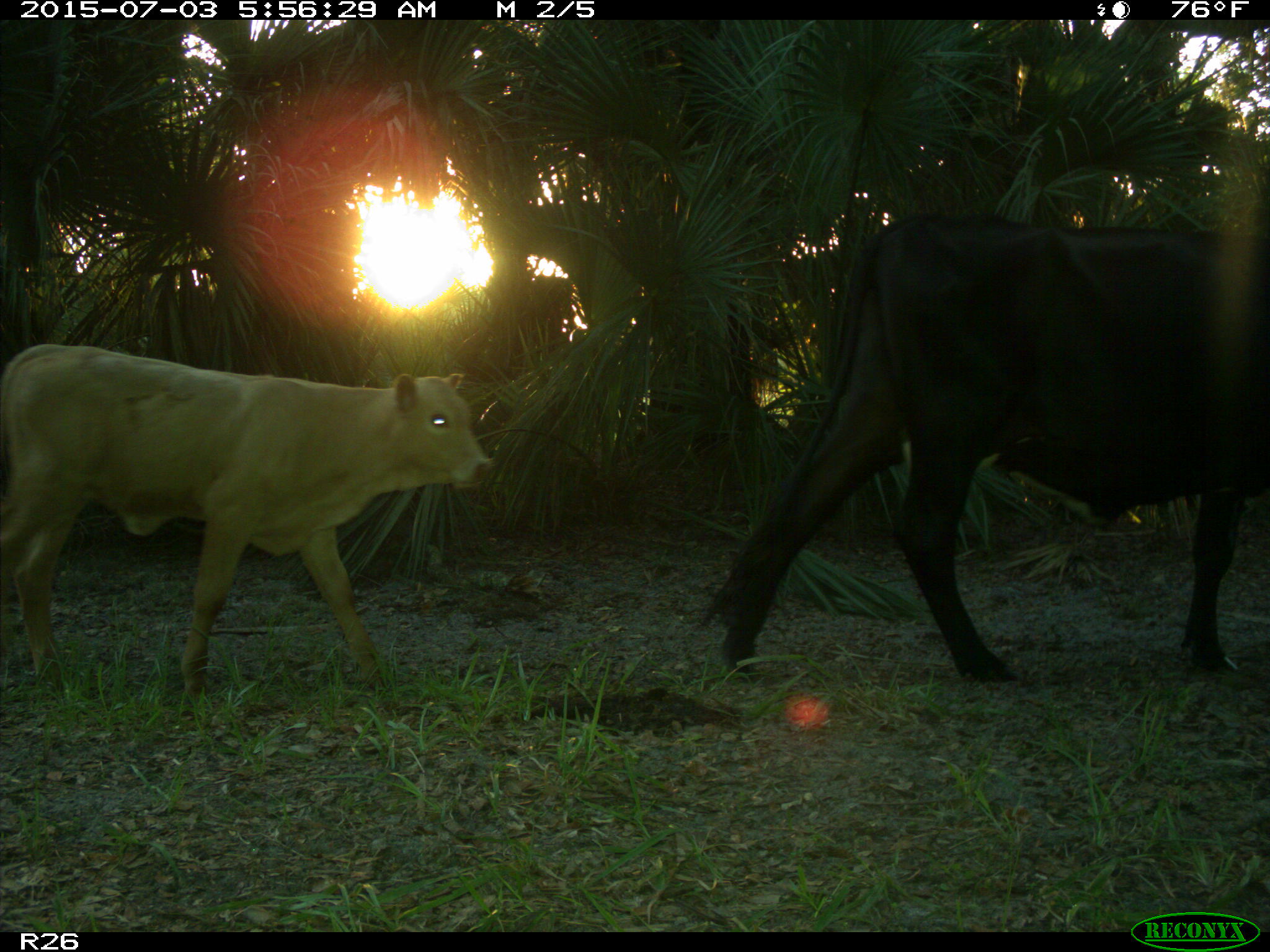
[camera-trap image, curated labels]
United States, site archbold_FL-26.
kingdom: Animalia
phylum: Chordata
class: Mammalia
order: Artiodactyla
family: Bovidae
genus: Bos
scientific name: Bos taurus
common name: domestic cow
Bos taurus (domestic cow).